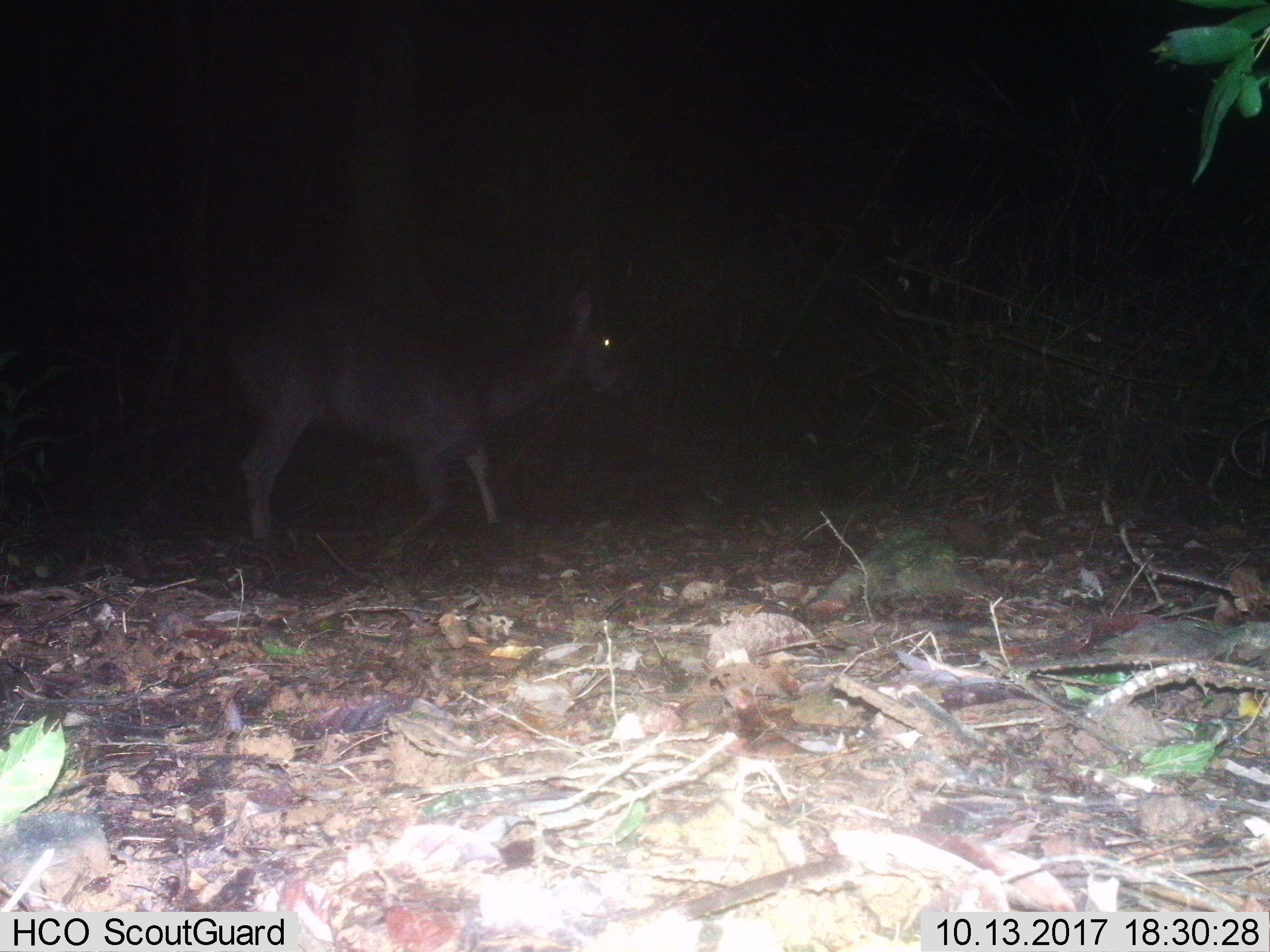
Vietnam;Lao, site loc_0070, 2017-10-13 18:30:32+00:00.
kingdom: Animalia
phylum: Chordata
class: Mammalia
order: Artiodactyla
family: Cervidae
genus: Rusa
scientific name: Rusa unicolor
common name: sambar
Sambar (Rusa unicolor). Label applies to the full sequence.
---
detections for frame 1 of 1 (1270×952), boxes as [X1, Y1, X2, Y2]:
sambar: [222, 290, 636, 542]